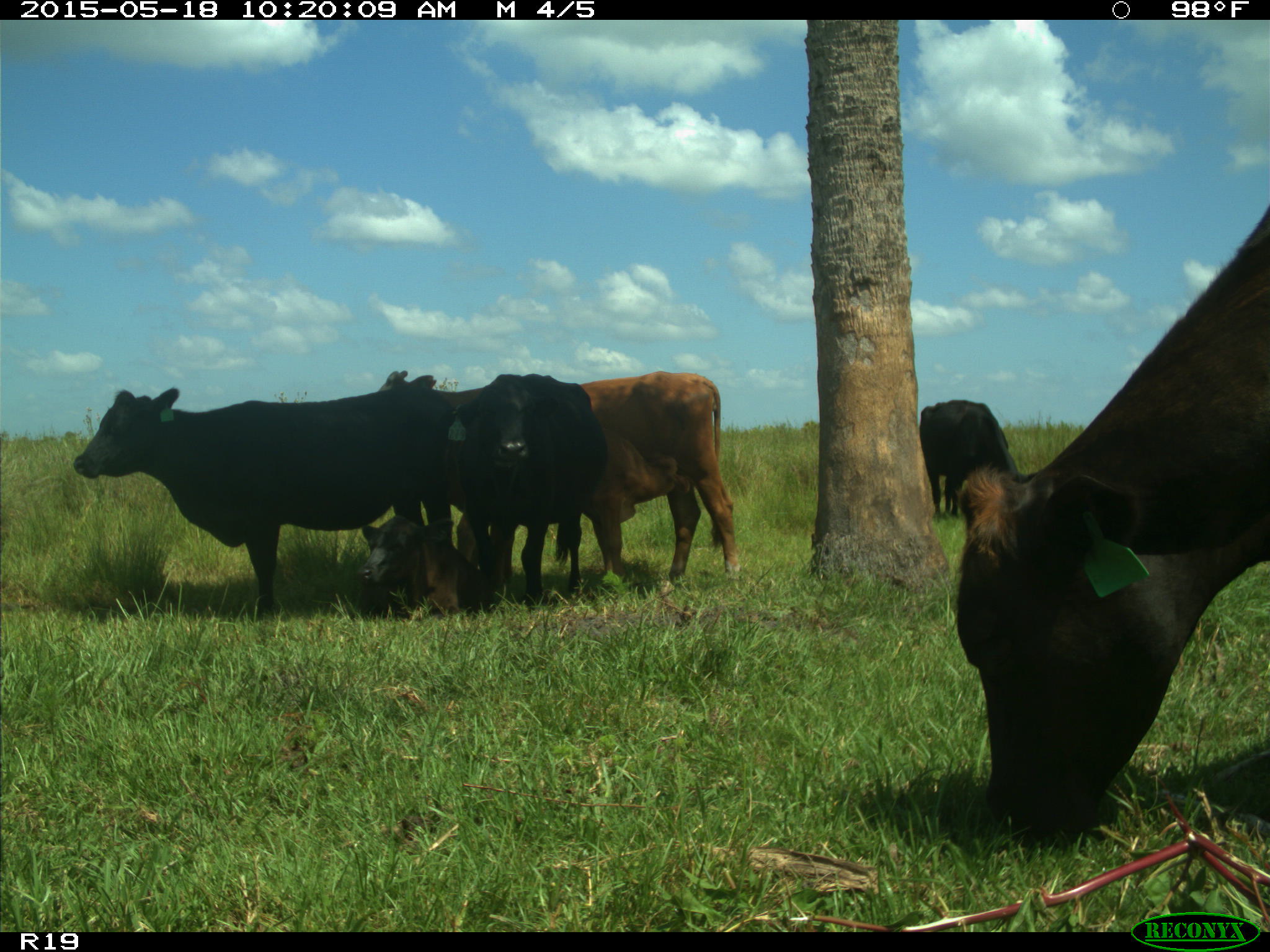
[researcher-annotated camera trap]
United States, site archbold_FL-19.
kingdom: Animalia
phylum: Chordata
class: Mammalia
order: Artiodactyla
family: Bovidae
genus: Bos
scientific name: Bos taurus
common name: domestic cow